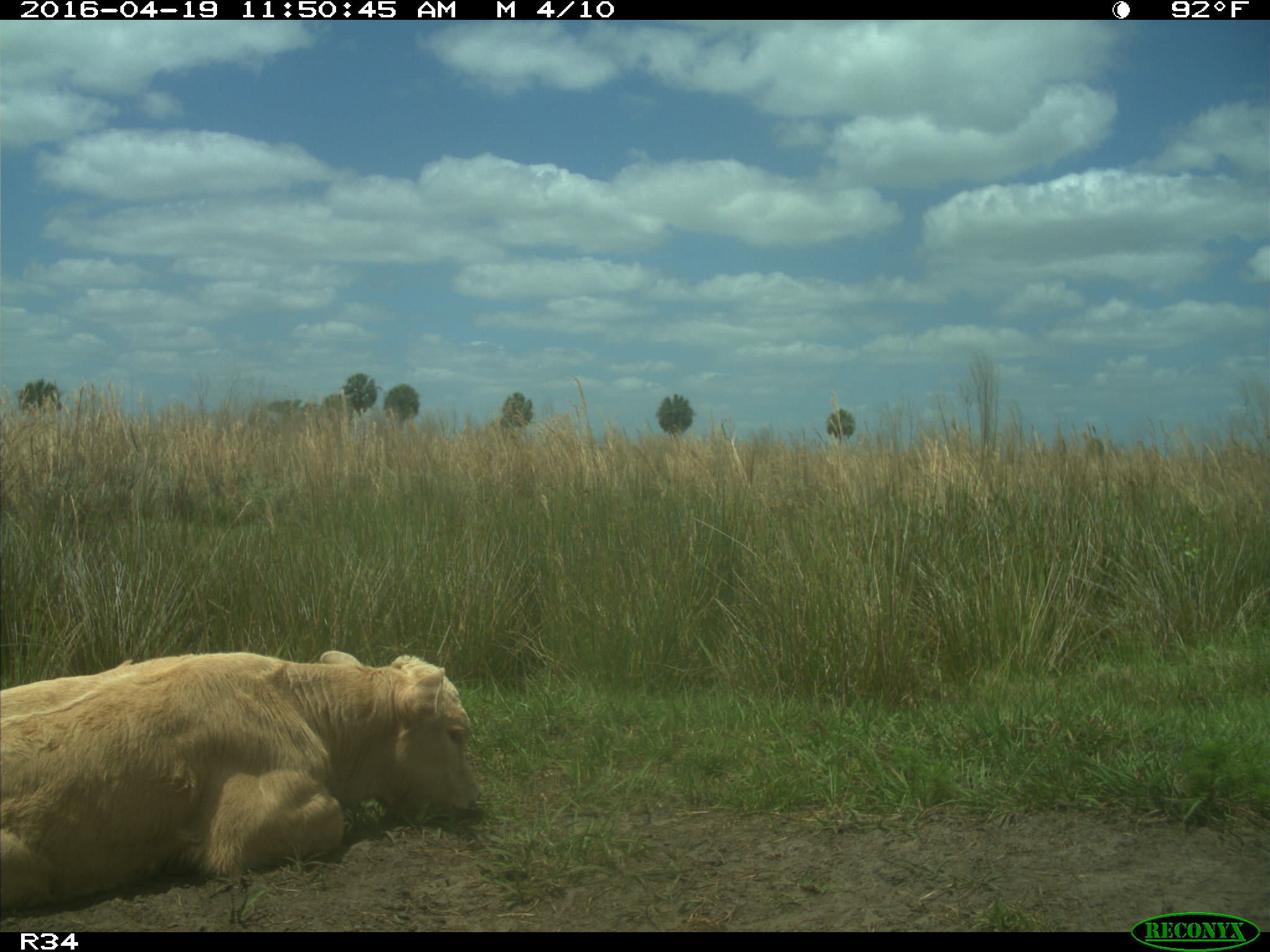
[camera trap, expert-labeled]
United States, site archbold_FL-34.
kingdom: Animalia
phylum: Chordata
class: Mammalia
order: Artiodactyla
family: Bovidae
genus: Bos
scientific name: Bos taurus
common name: domestic cow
Bos taurus (domestic cow).